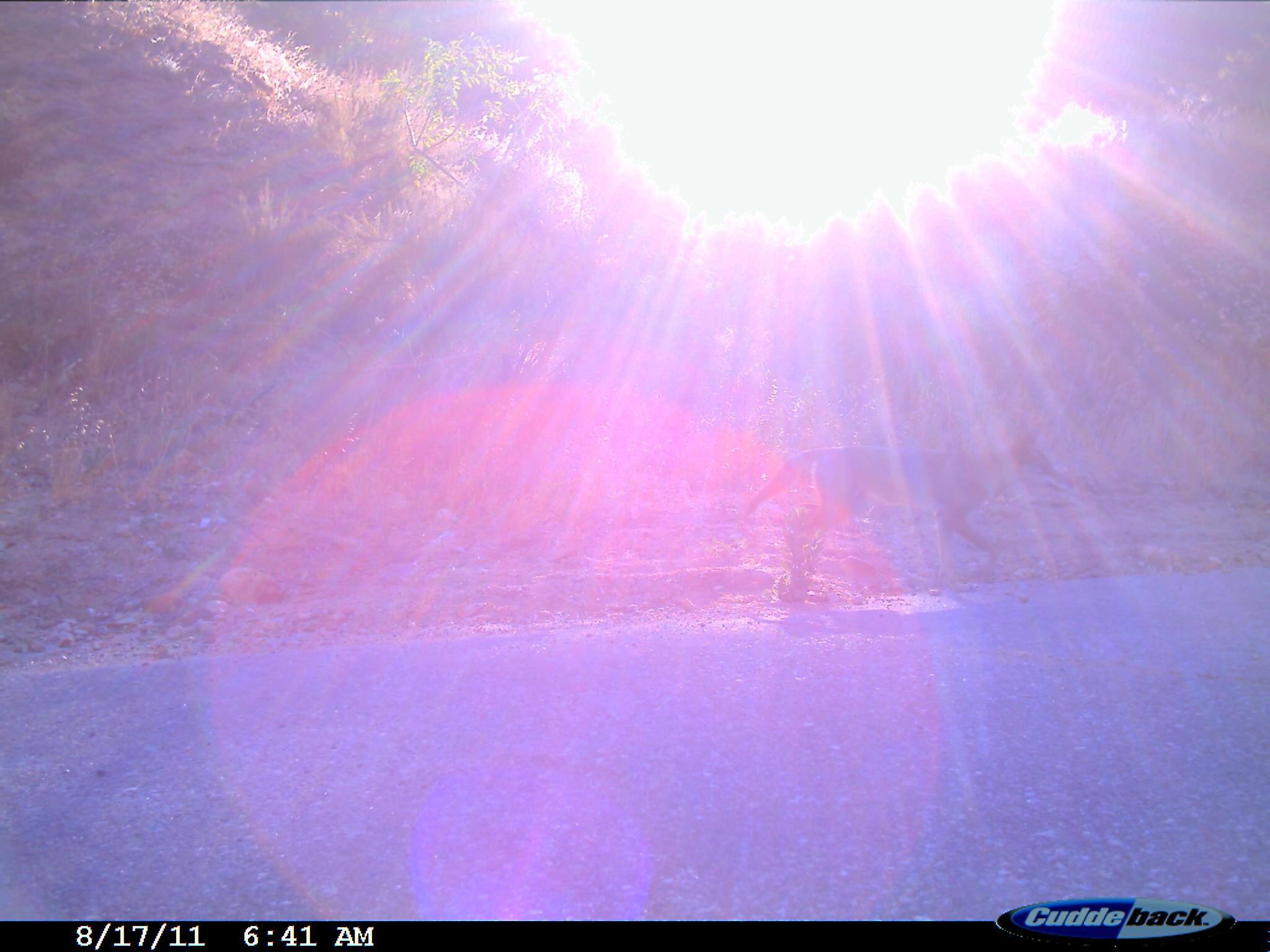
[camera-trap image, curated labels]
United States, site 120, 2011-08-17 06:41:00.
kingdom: Animalia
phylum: Chordata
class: Mammalia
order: Carnivora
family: Canidae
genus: Canis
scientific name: Canis latrans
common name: coyote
Coyote (Canis latrans).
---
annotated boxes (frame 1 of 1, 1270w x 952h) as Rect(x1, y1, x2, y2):
coyote: Rect(733, 417, 1083, 614)